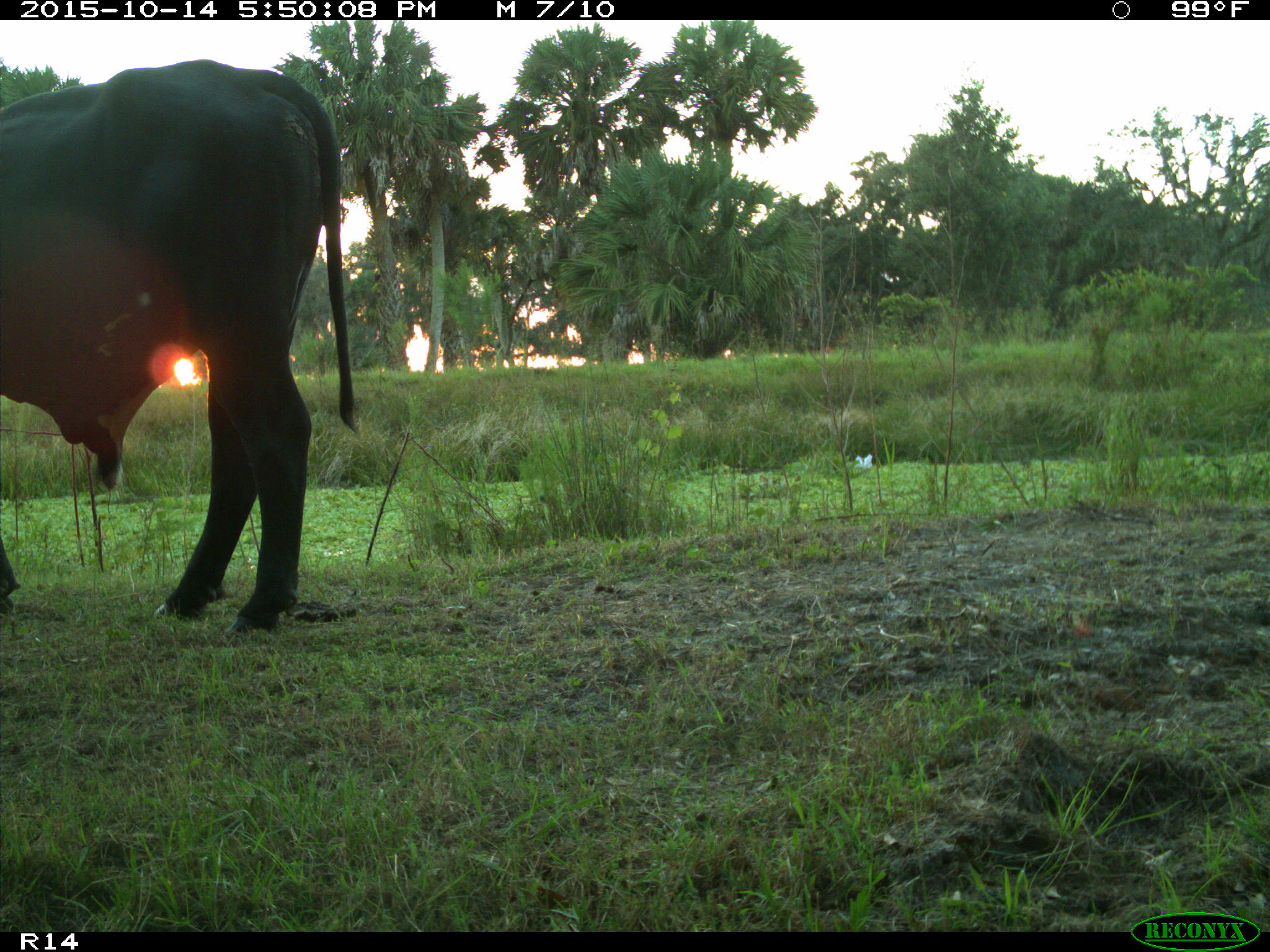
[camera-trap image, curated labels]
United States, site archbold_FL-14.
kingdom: Animalia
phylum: Chordata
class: Mammalia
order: Artiodactyla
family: Bovidae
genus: Bos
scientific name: Bos taurus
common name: domestic cow